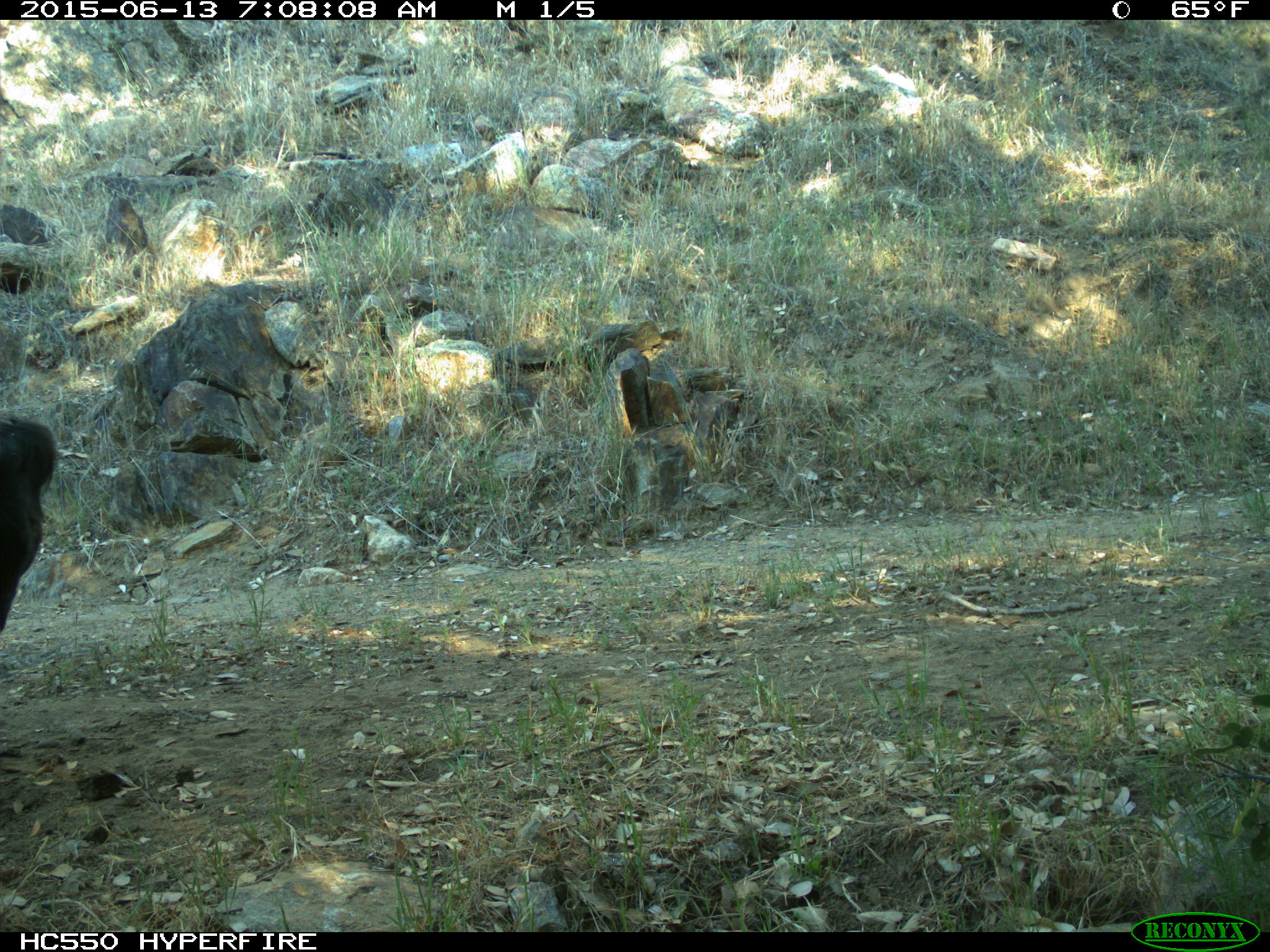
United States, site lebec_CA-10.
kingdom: Animalia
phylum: Chordata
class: Mammalia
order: Artiodactyla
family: Bovidae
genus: Bos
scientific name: Bos taurus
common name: domestic cow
Bos taurus (domestic cow).